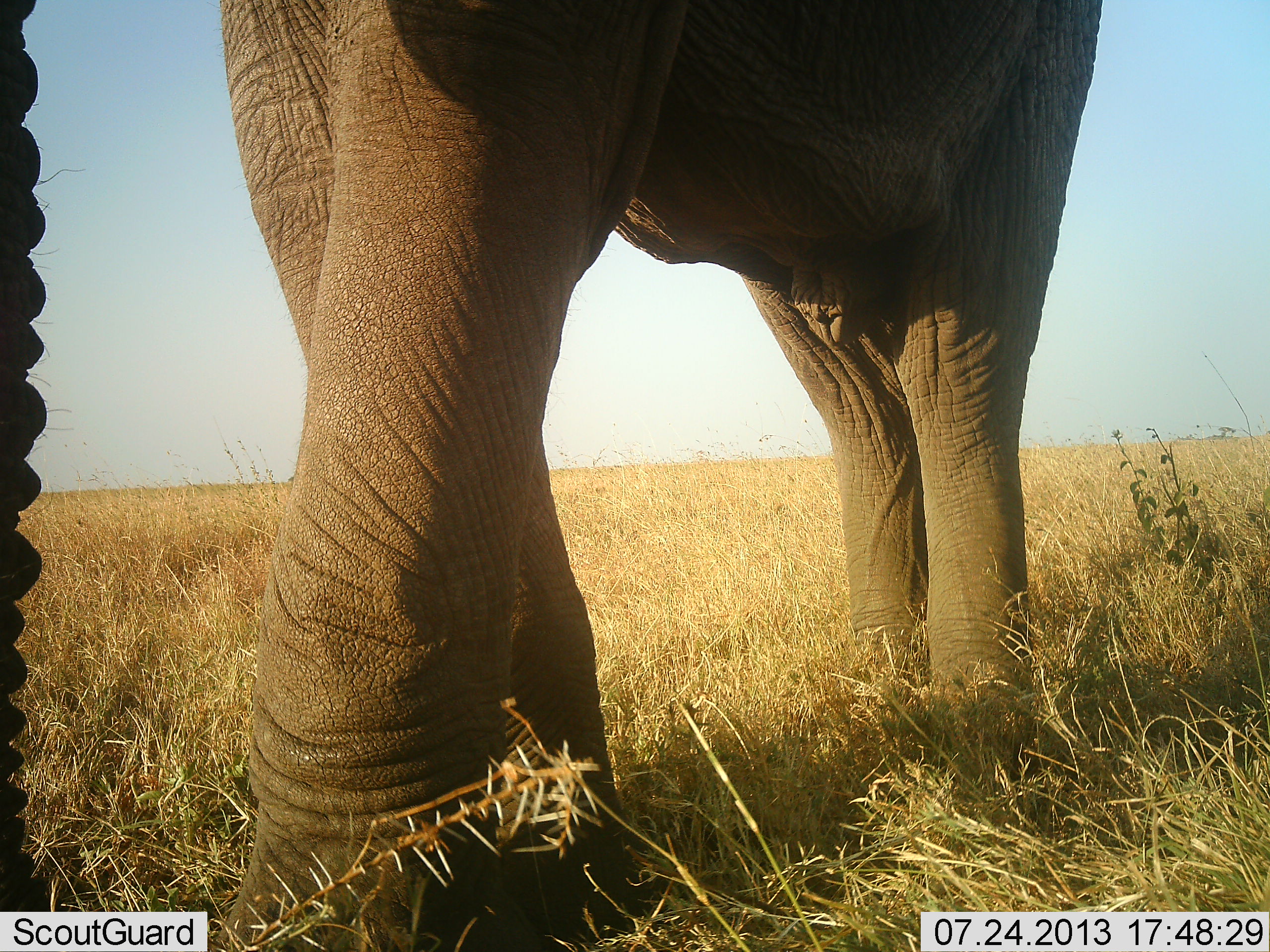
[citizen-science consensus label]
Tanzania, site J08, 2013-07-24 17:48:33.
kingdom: Animalia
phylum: Chordata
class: Mammalia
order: Proboscidea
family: Elephantidae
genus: Loxodonta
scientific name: Loxodonta africana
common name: african bush elephant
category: elephant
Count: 1.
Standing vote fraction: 50%.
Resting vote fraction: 0%.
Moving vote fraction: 50%.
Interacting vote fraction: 0%.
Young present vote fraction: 0%.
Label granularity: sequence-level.